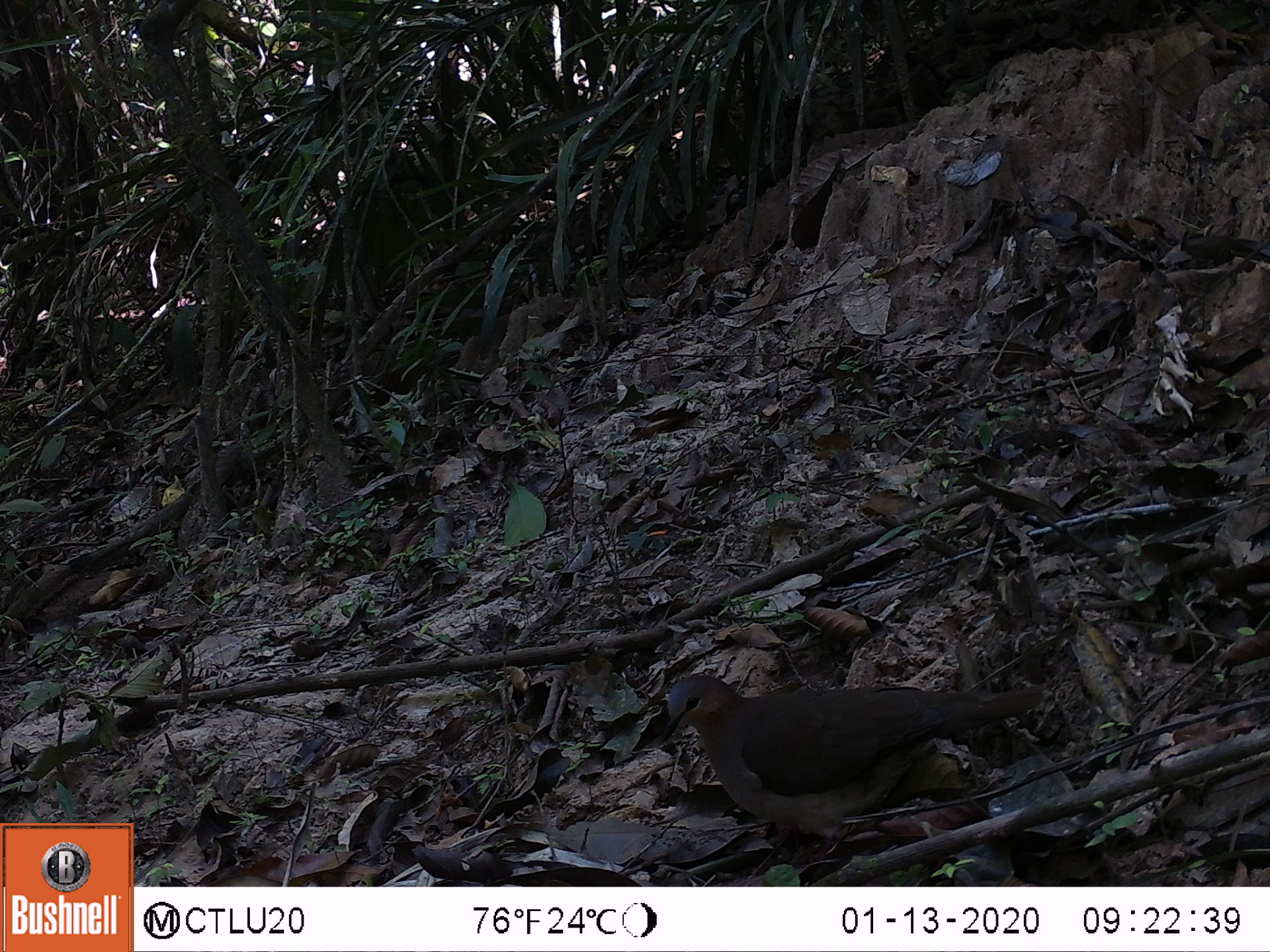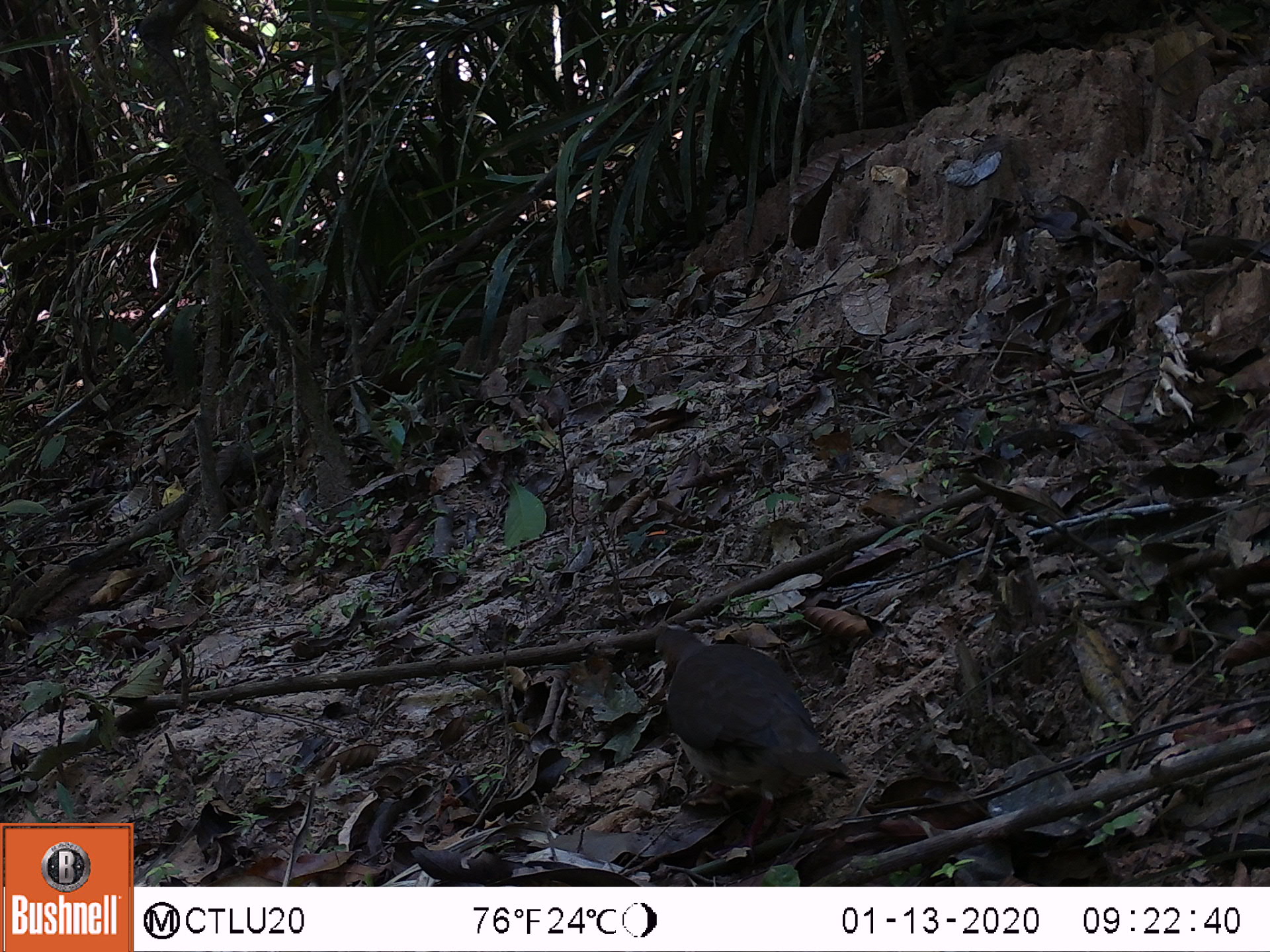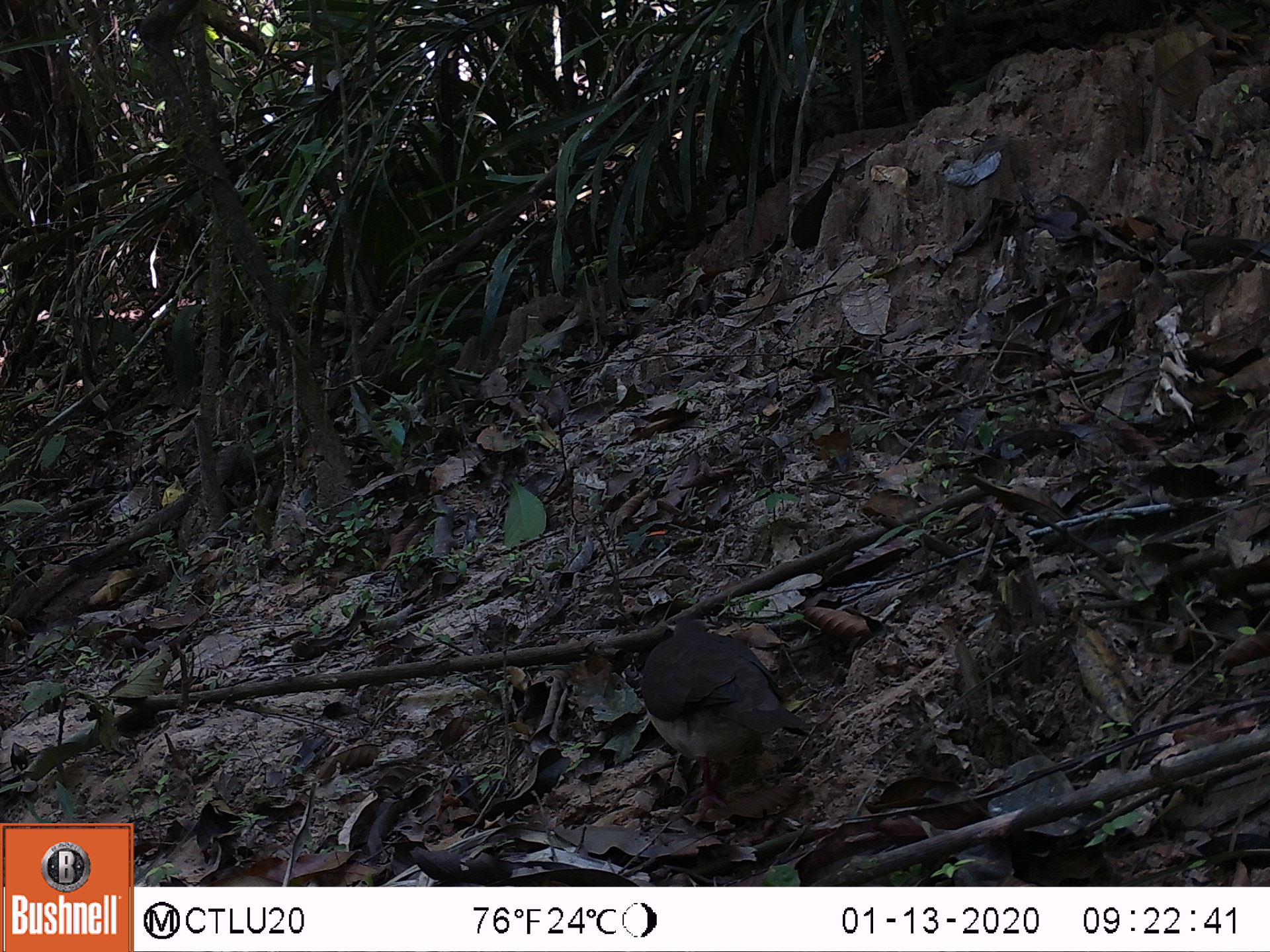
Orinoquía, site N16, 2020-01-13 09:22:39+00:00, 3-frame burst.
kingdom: Animalia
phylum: Chordata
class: Aves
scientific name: Aves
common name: bird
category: unknown bird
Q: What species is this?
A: Unknown bird (bird) (Aves).